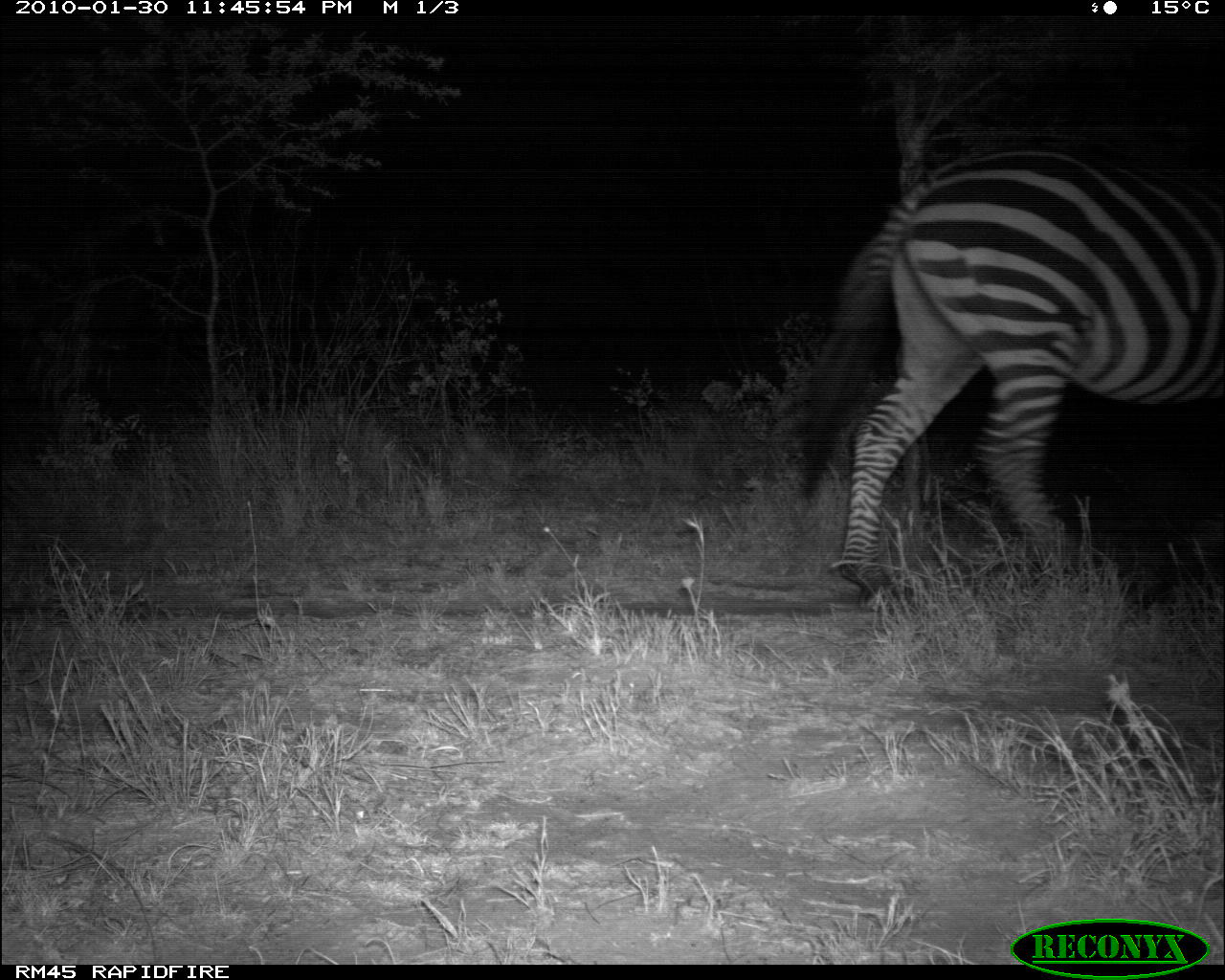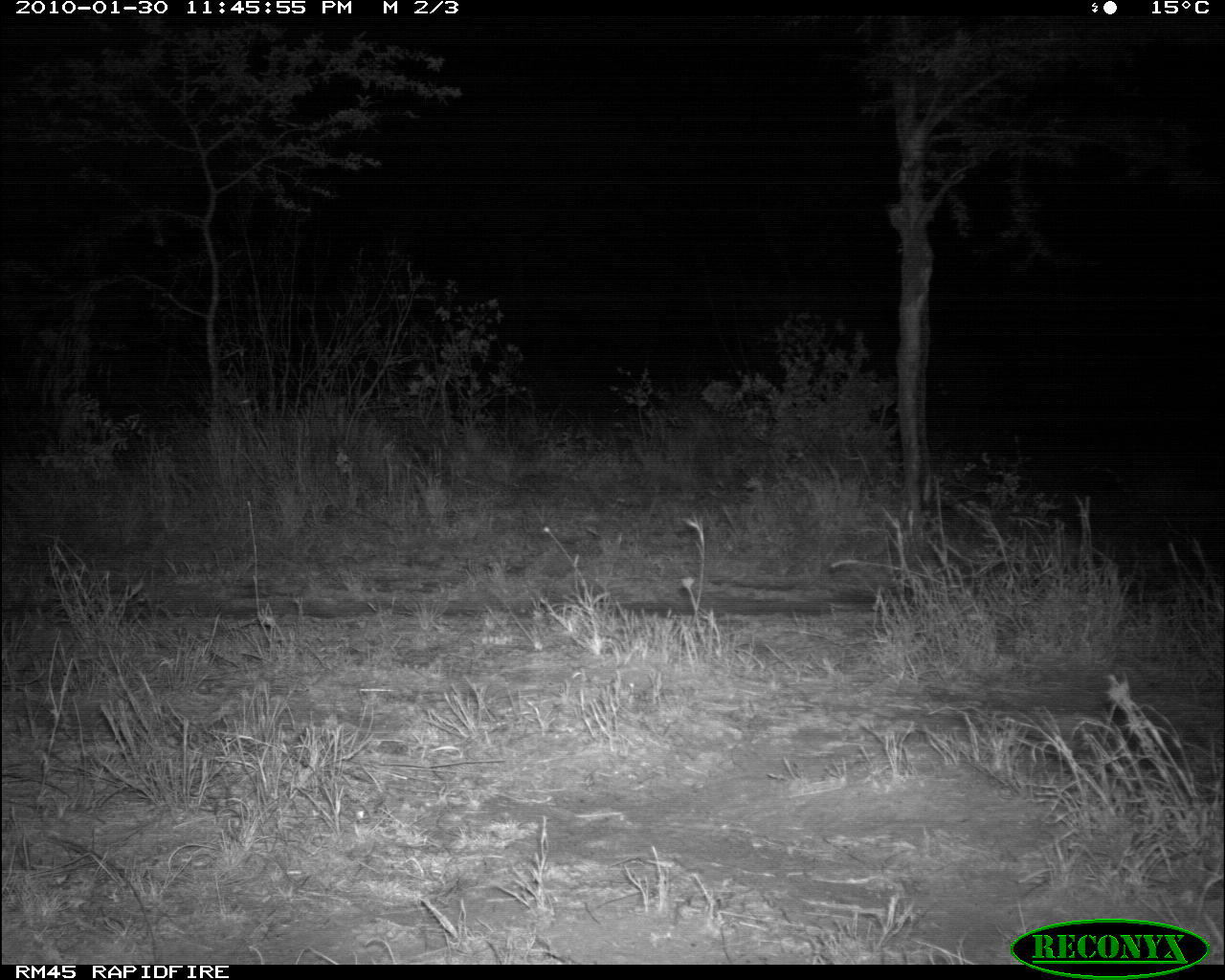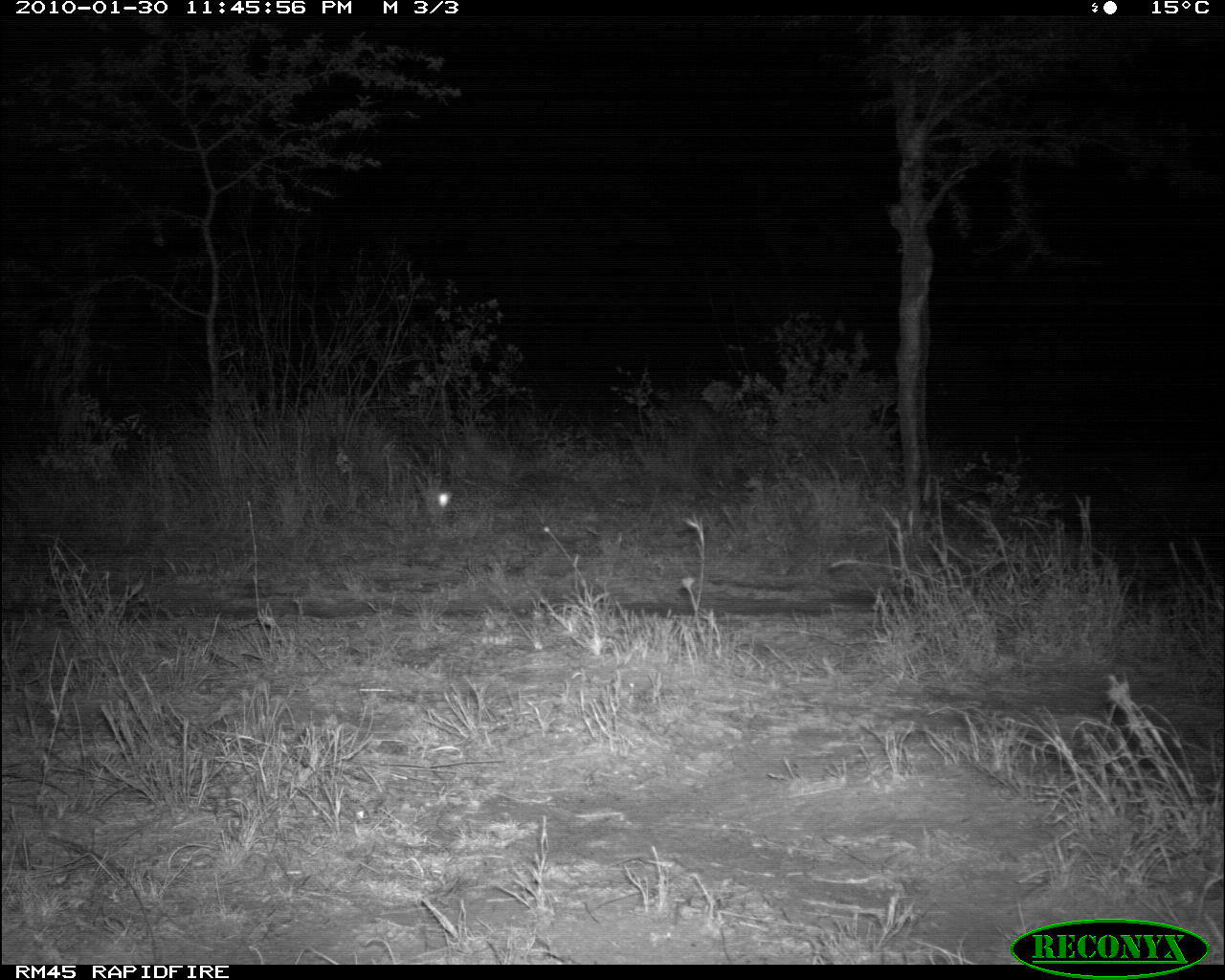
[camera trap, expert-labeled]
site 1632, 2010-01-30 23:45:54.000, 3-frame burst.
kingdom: Animalia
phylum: Chordata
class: Mammalia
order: Perissodactyla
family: Equidae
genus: Equus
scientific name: Equus quagga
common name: plains zebra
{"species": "Equus quagga (plains zebra)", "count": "1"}